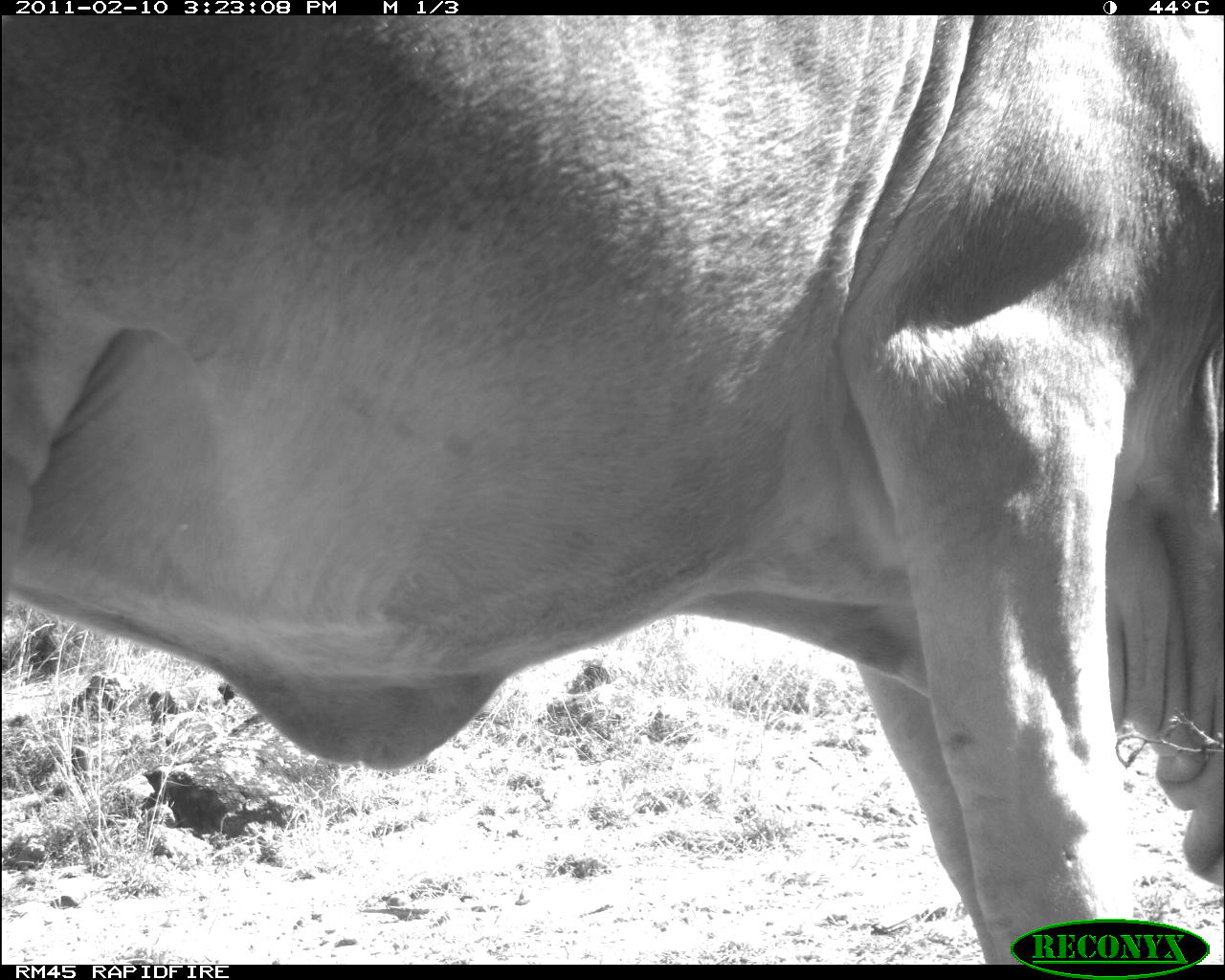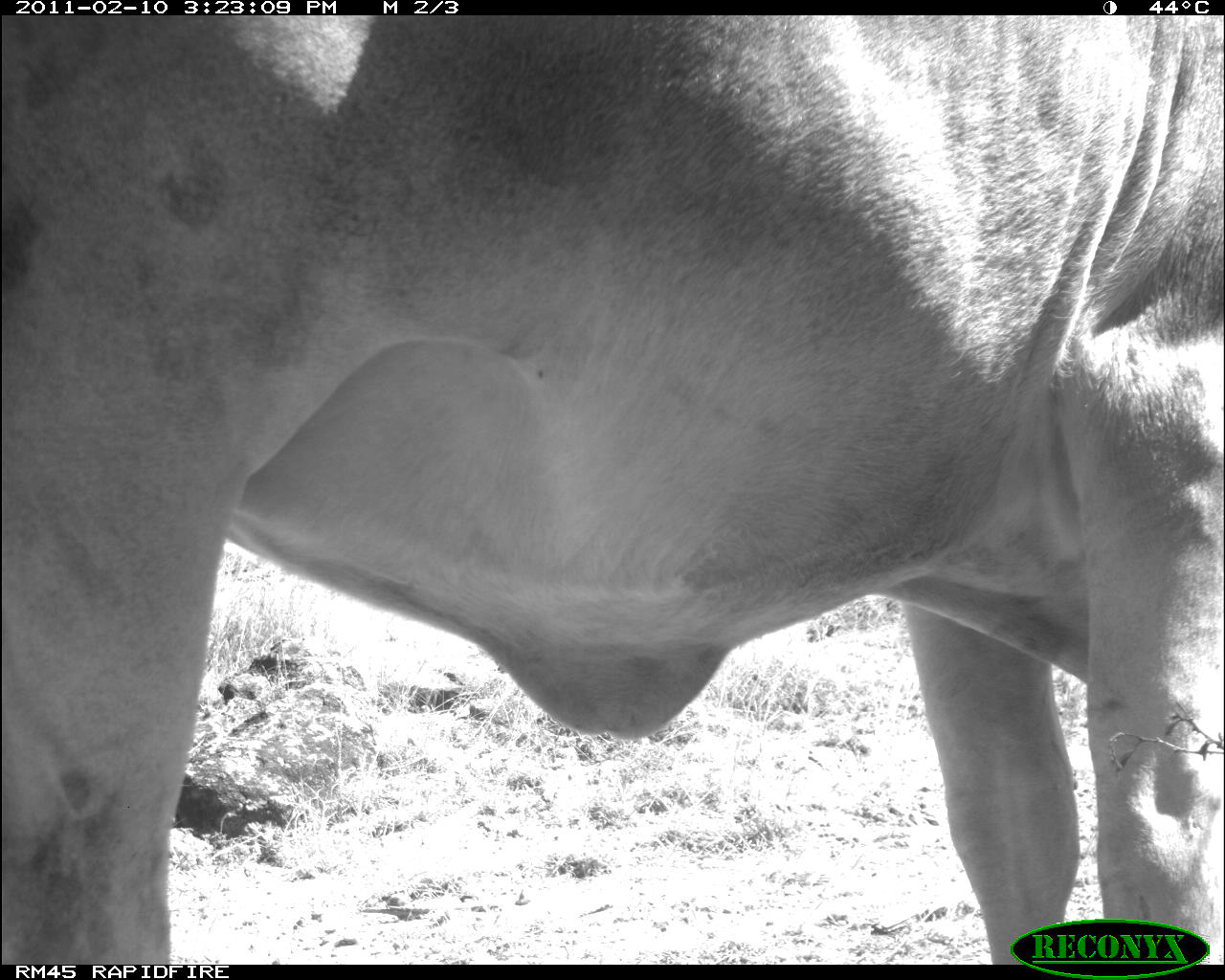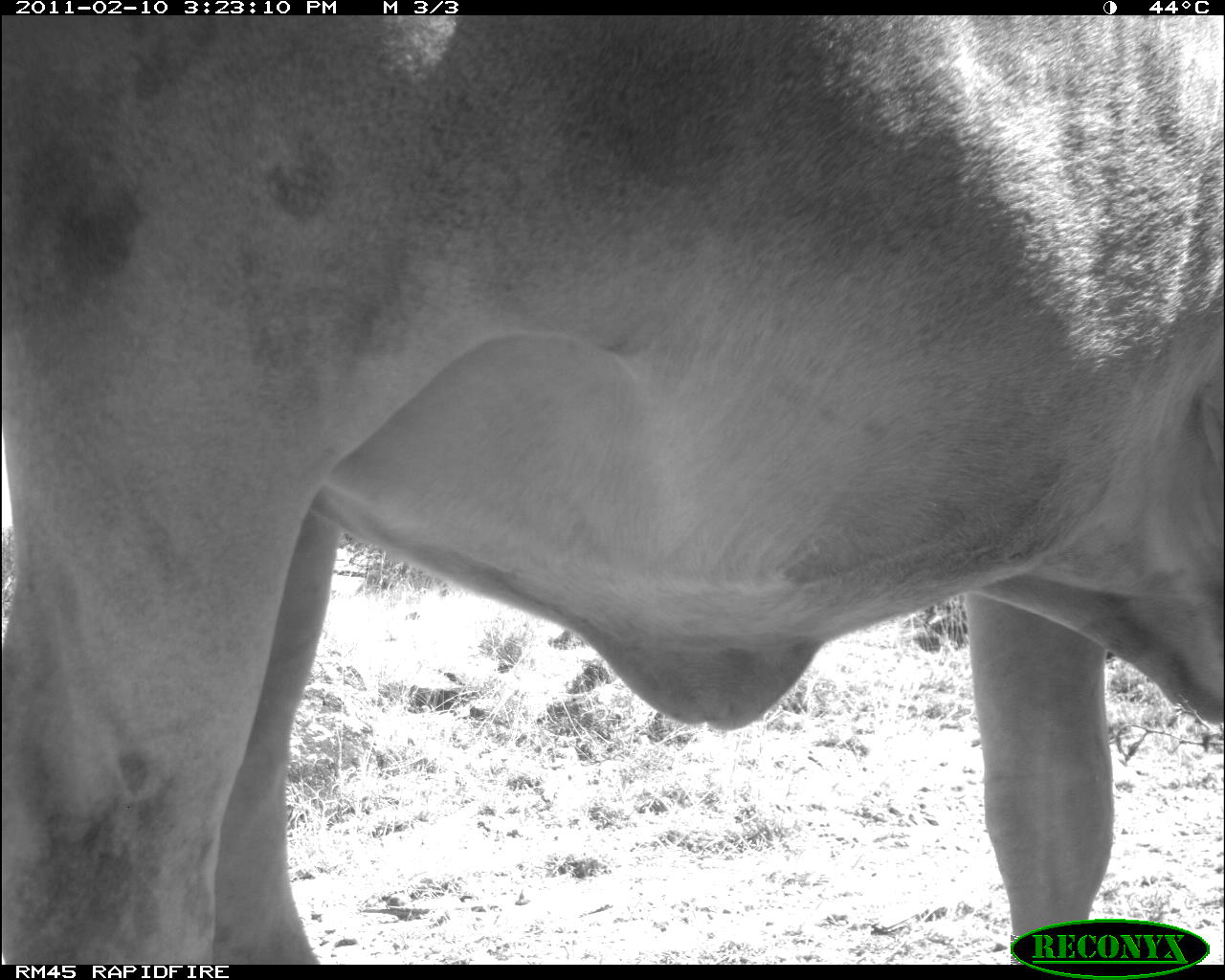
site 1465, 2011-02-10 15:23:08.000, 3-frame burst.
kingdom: Animalia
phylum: Chordata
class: Mammalia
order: Artiodactyla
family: Bovidae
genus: Bos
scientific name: Bos taurus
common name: domestic cattle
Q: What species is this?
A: Bos taurus (domestic cattle).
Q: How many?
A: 1.